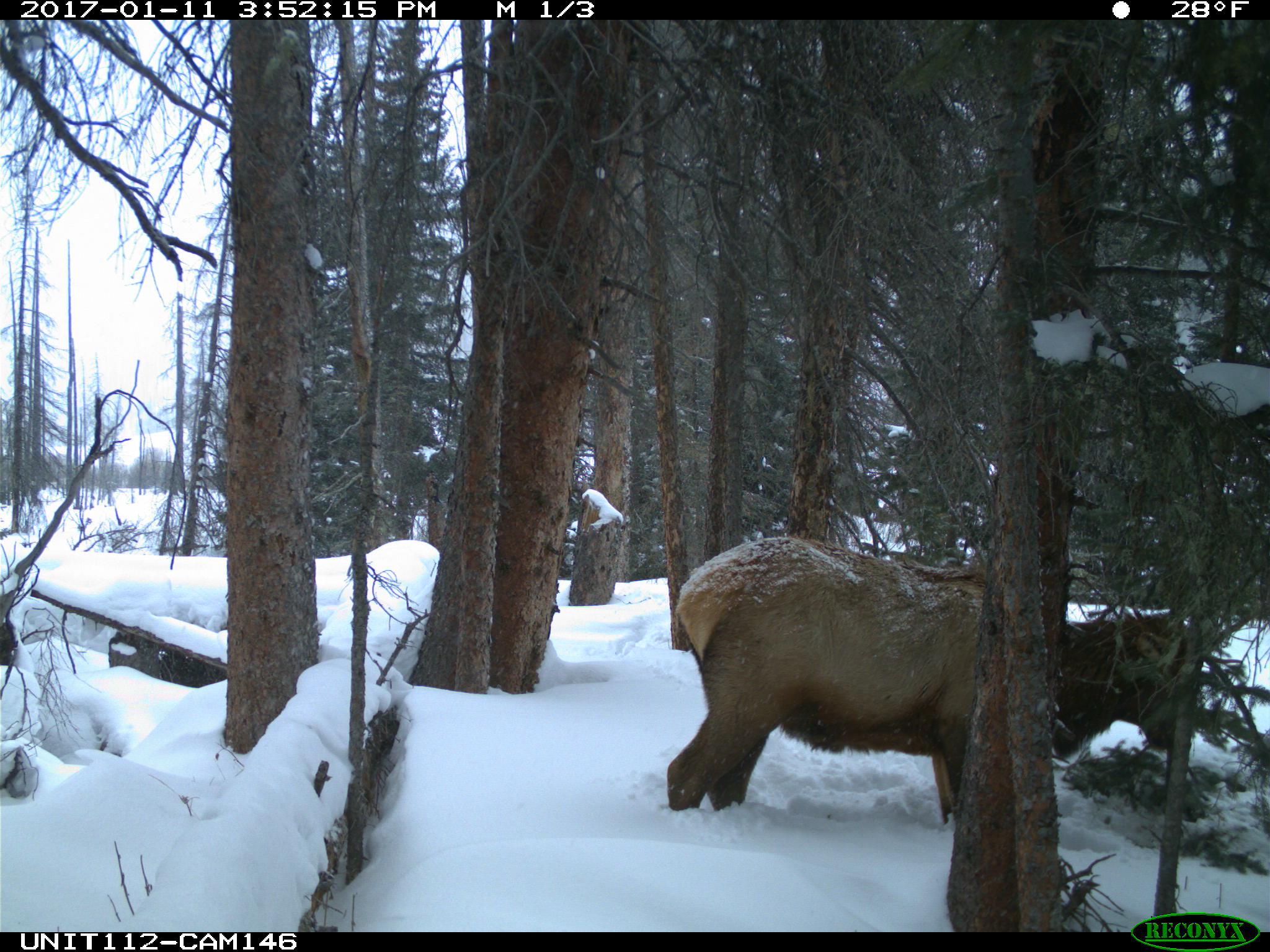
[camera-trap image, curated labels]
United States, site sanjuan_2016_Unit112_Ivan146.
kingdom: Animalia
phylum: Chordata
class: Mammalia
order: Artiodactyla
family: Cervidae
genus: Cervus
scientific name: Cervus elaphus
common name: red deer